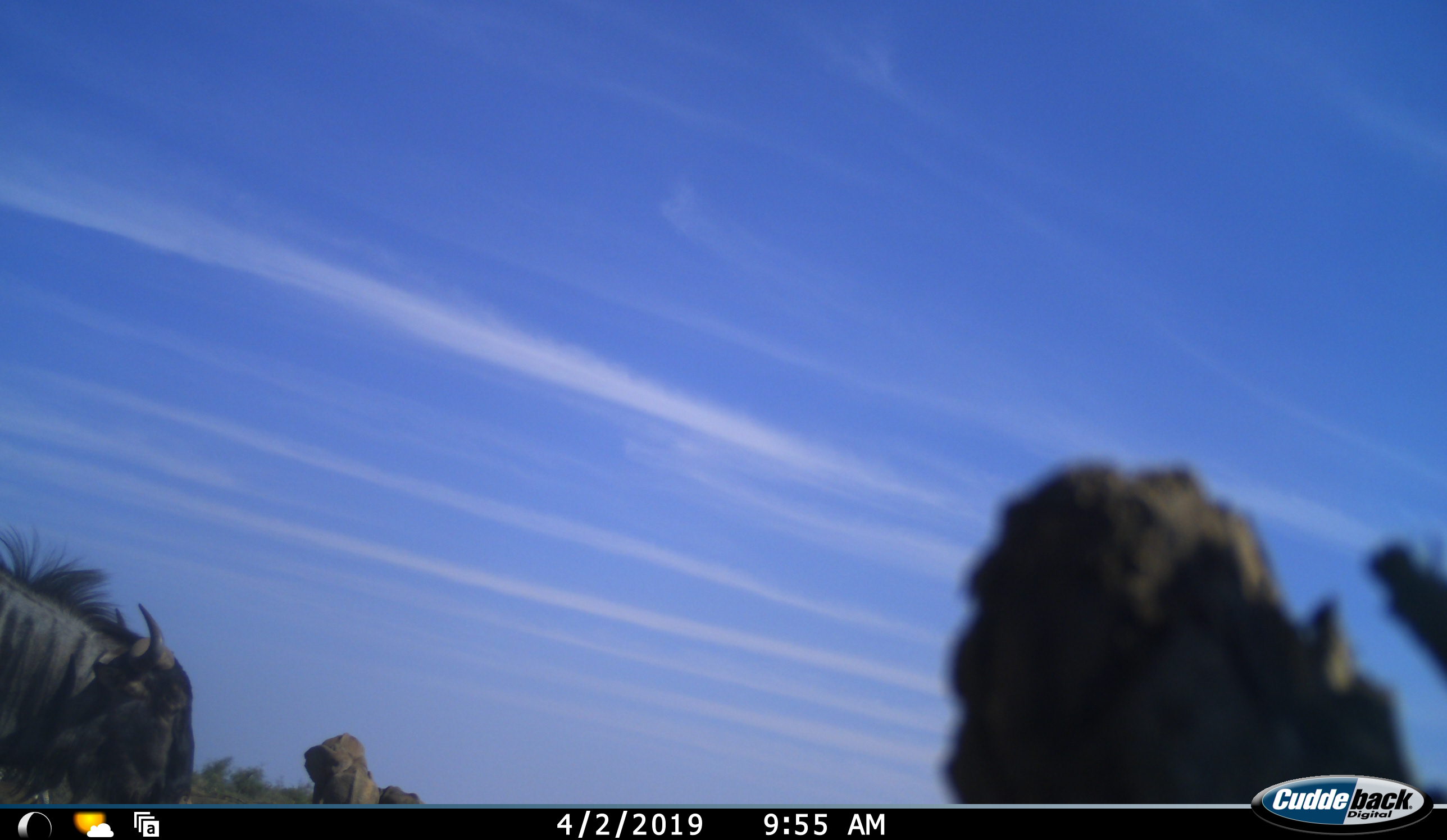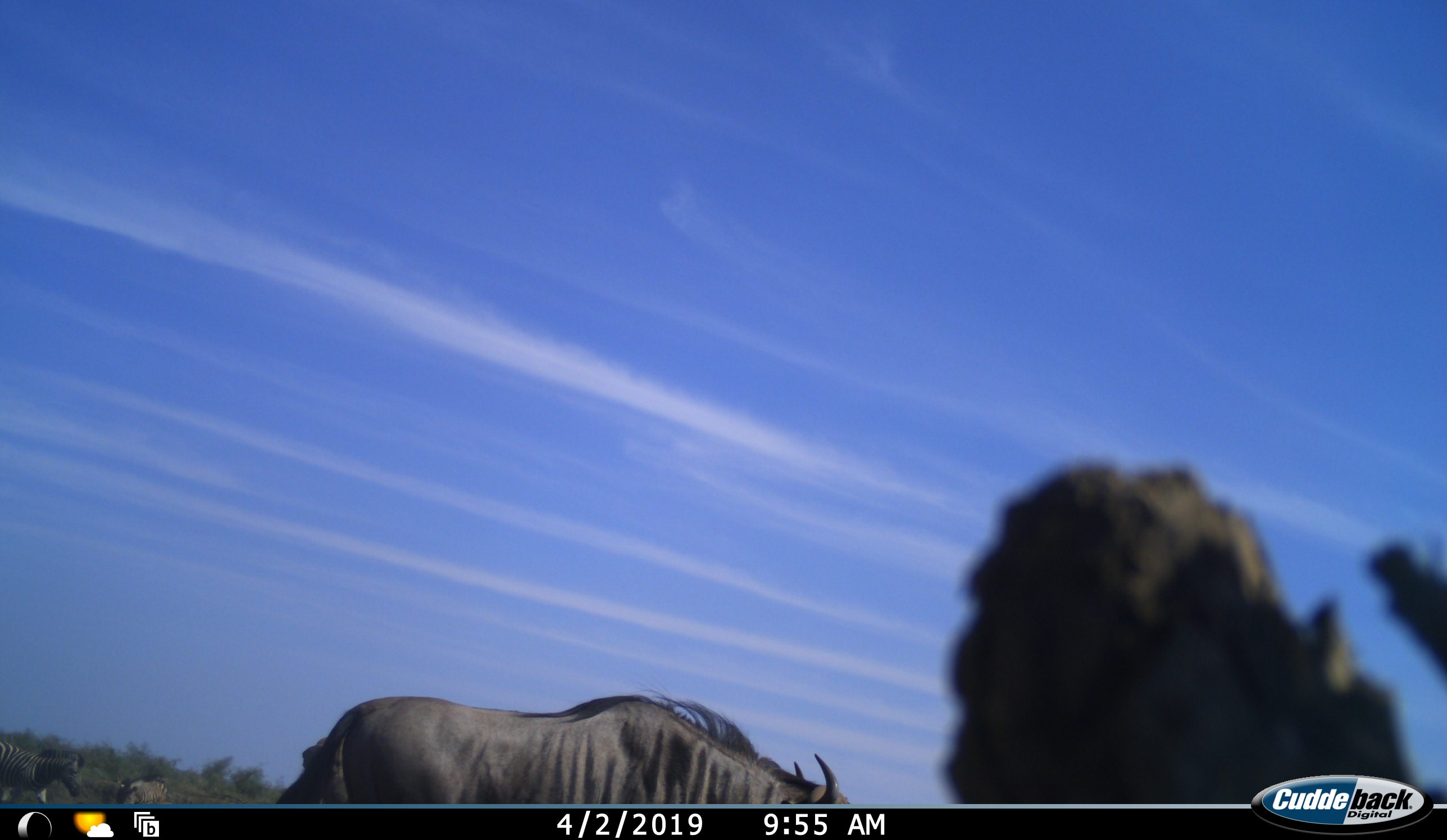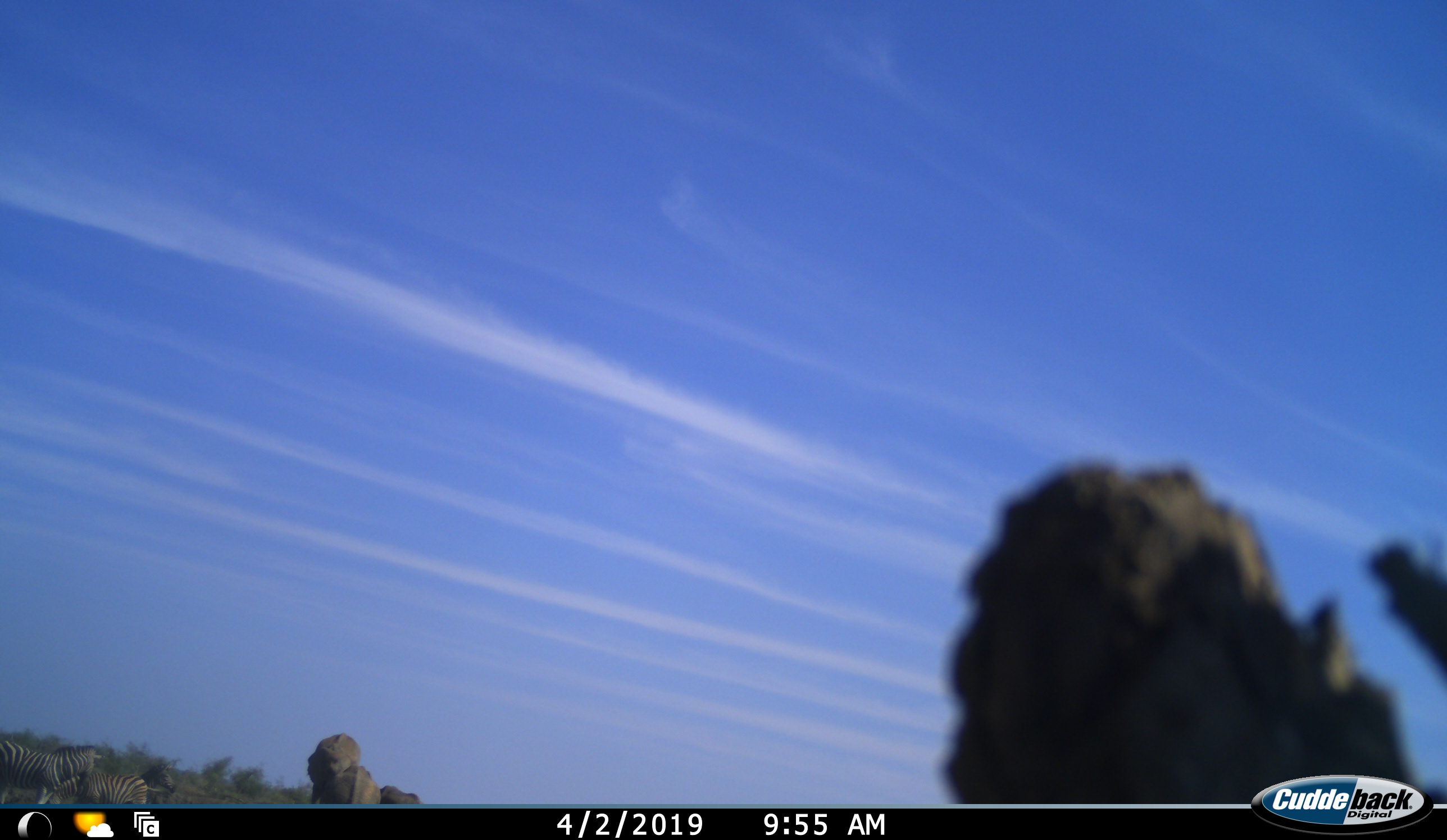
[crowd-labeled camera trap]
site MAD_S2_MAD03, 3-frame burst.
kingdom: Animalia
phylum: Chordata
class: Mammalia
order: Artiodactyla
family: Bovidae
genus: Connochaetes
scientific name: Connochaetes taurinus taurinus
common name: blue wildebeest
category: wildebeestblue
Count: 1.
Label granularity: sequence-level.